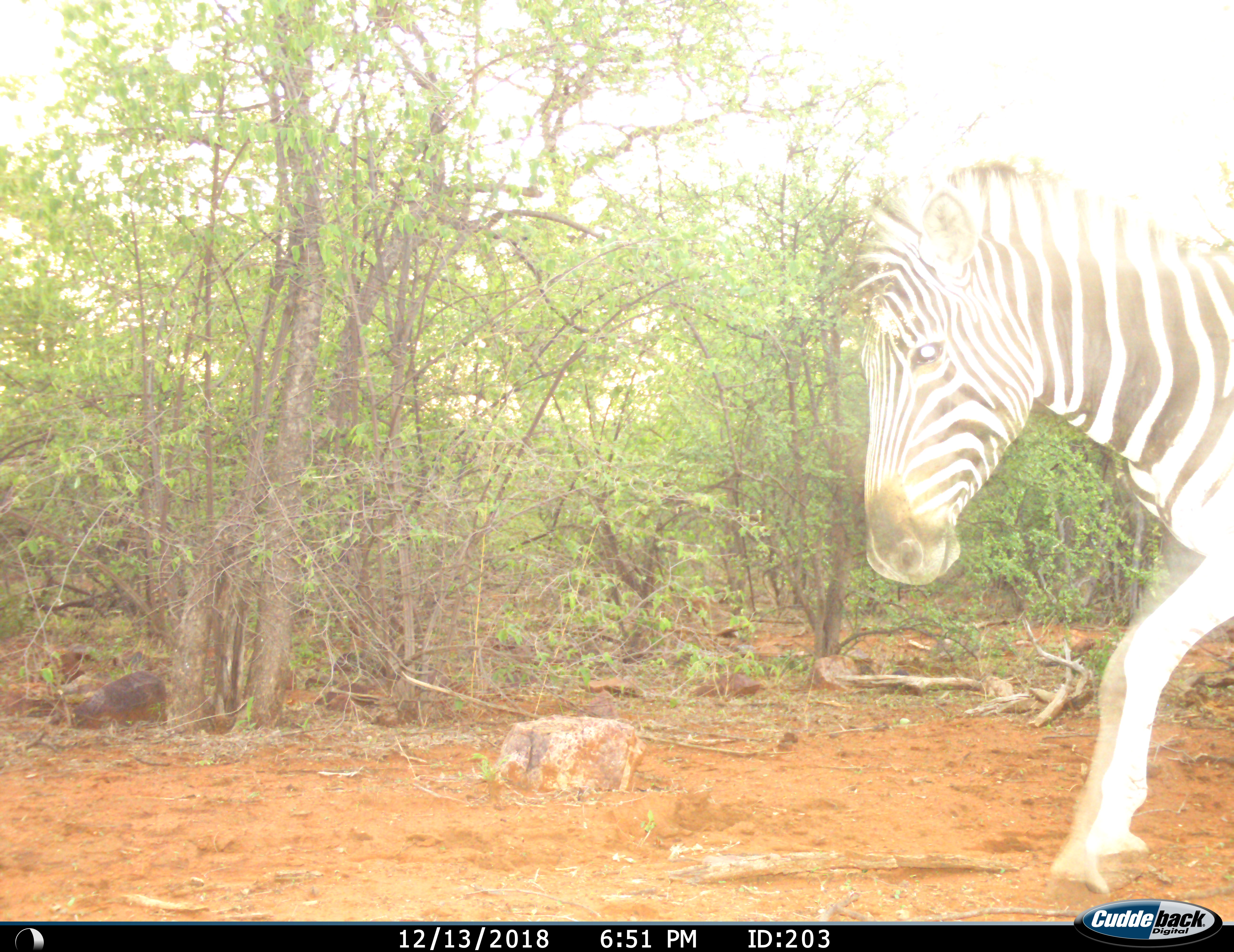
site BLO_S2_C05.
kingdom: Animalia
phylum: Chordata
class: Mammalia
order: Perissodactyla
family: Equidae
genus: Equus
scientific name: Equus quagga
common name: plains zebra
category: zebraplains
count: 1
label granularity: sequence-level